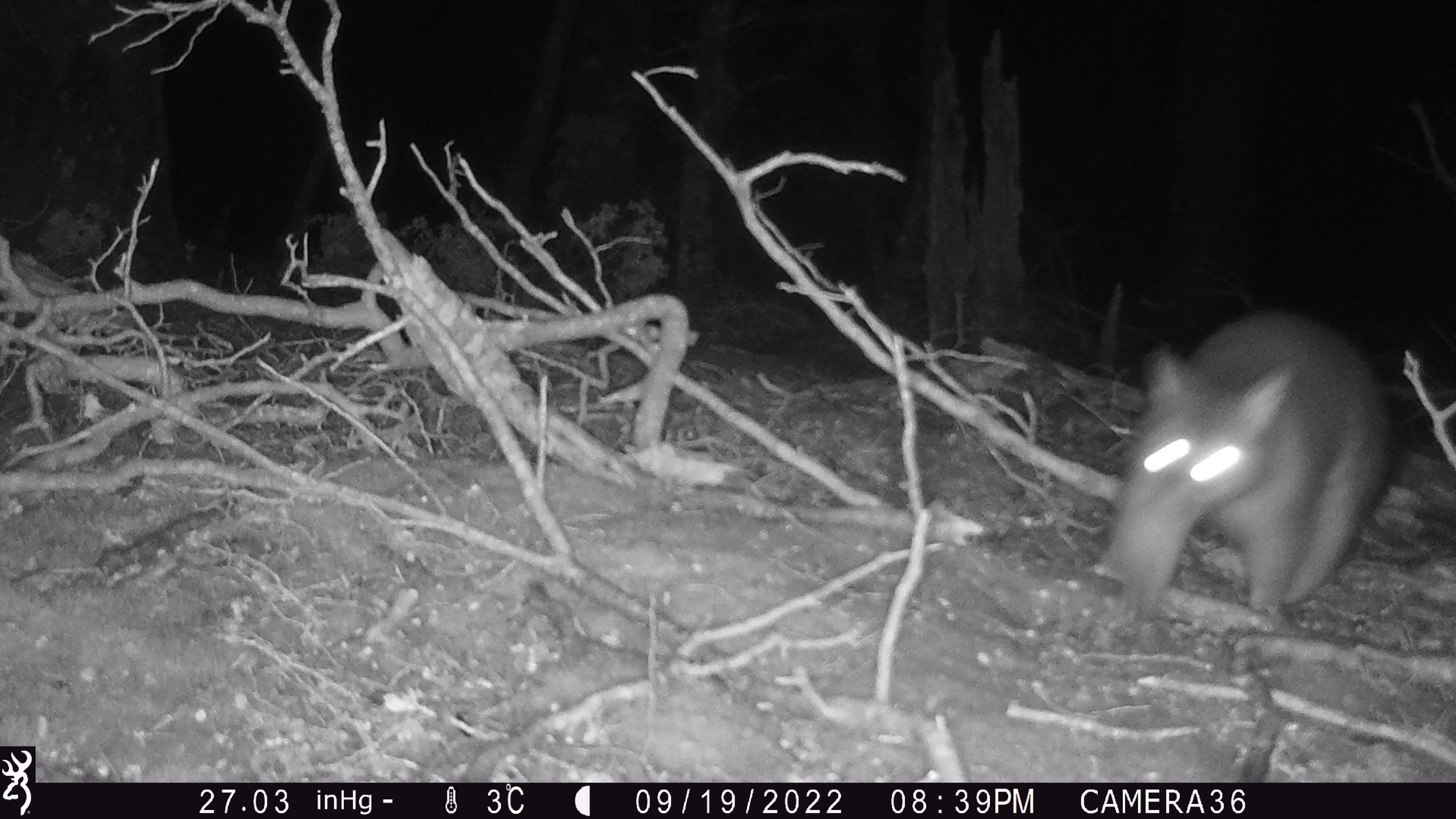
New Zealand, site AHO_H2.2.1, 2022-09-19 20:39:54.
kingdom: Animalia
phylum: Chordata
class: Mammalia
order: Diprotodontia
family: Phalangeridae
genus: Trichosurus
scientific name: Trichosurus vulpecula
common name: common brushtail possum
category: possum